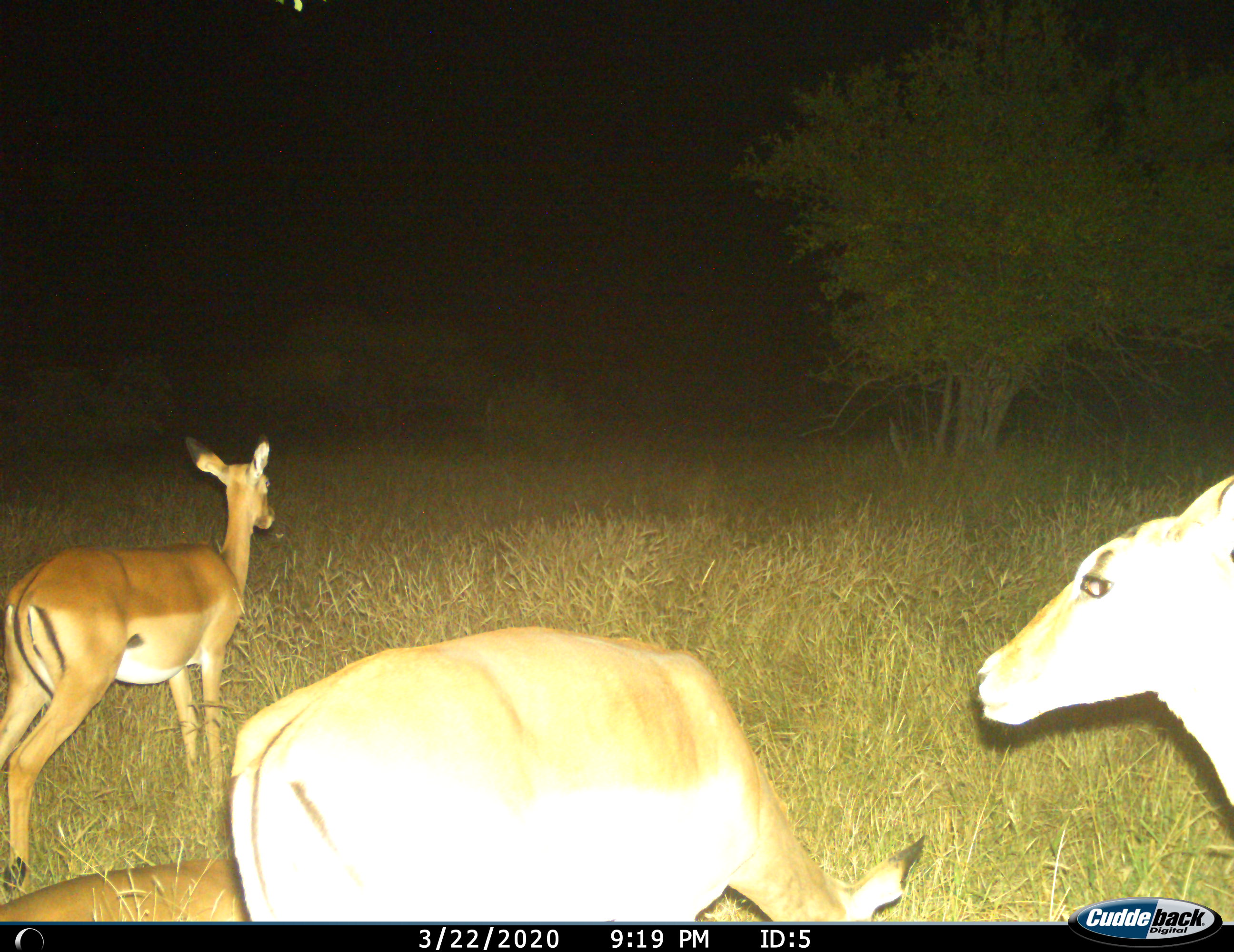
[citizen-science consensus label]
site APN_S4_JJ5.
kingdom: Animalia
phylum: Chordata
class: Mammalia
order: Artiodactyla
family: Bovidae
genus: Aepyceros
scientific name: Aepyceros melampus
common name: impala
Impala (Aepyceros melampus), count 3. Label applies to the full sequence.